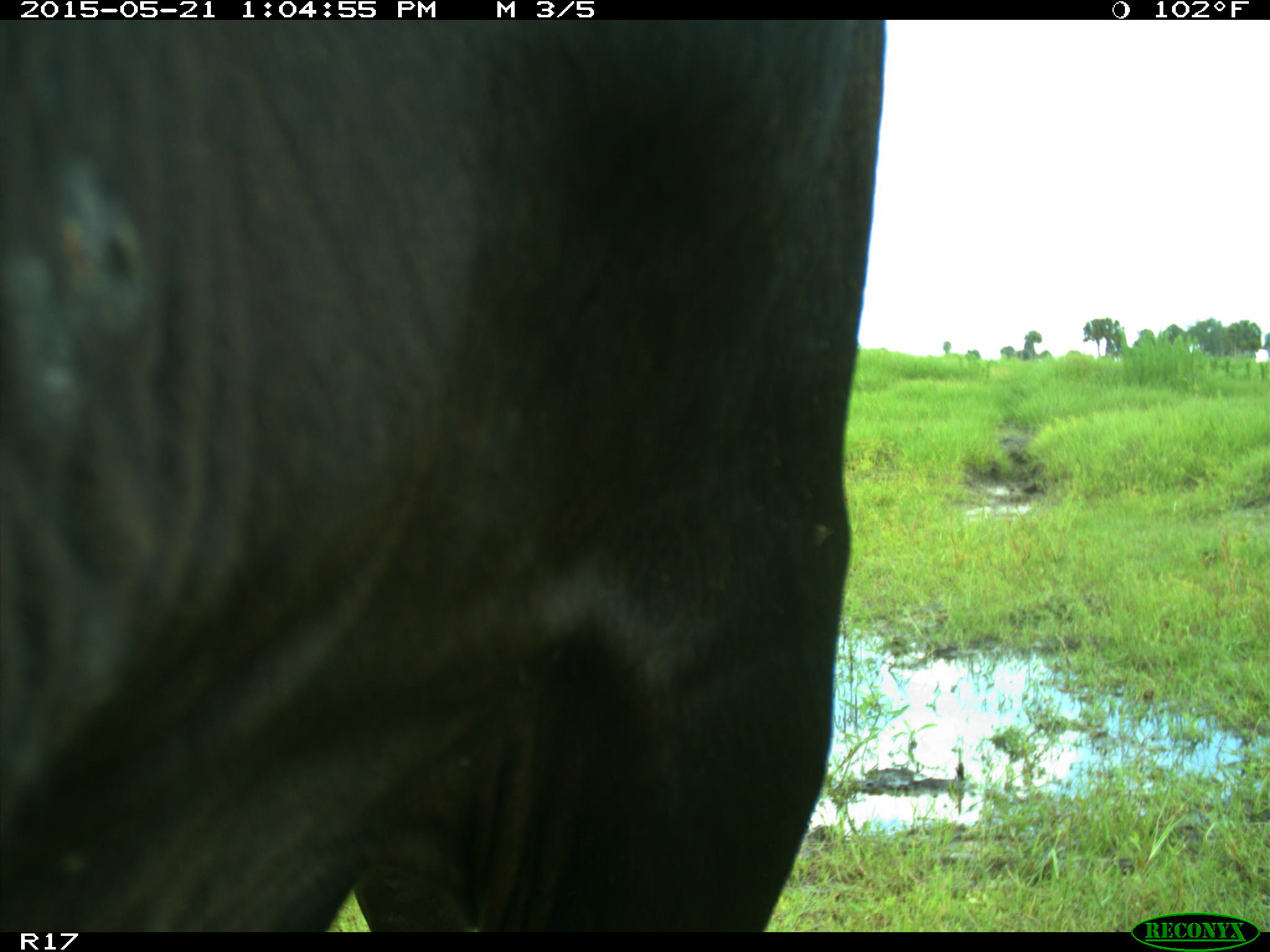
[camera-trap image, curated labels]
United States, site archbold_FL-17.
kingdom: Animalia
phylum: Chordata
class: Mammalia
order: Artiodactyla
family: Bovidae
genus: Bos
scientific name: Bos taurus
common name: domestic cow